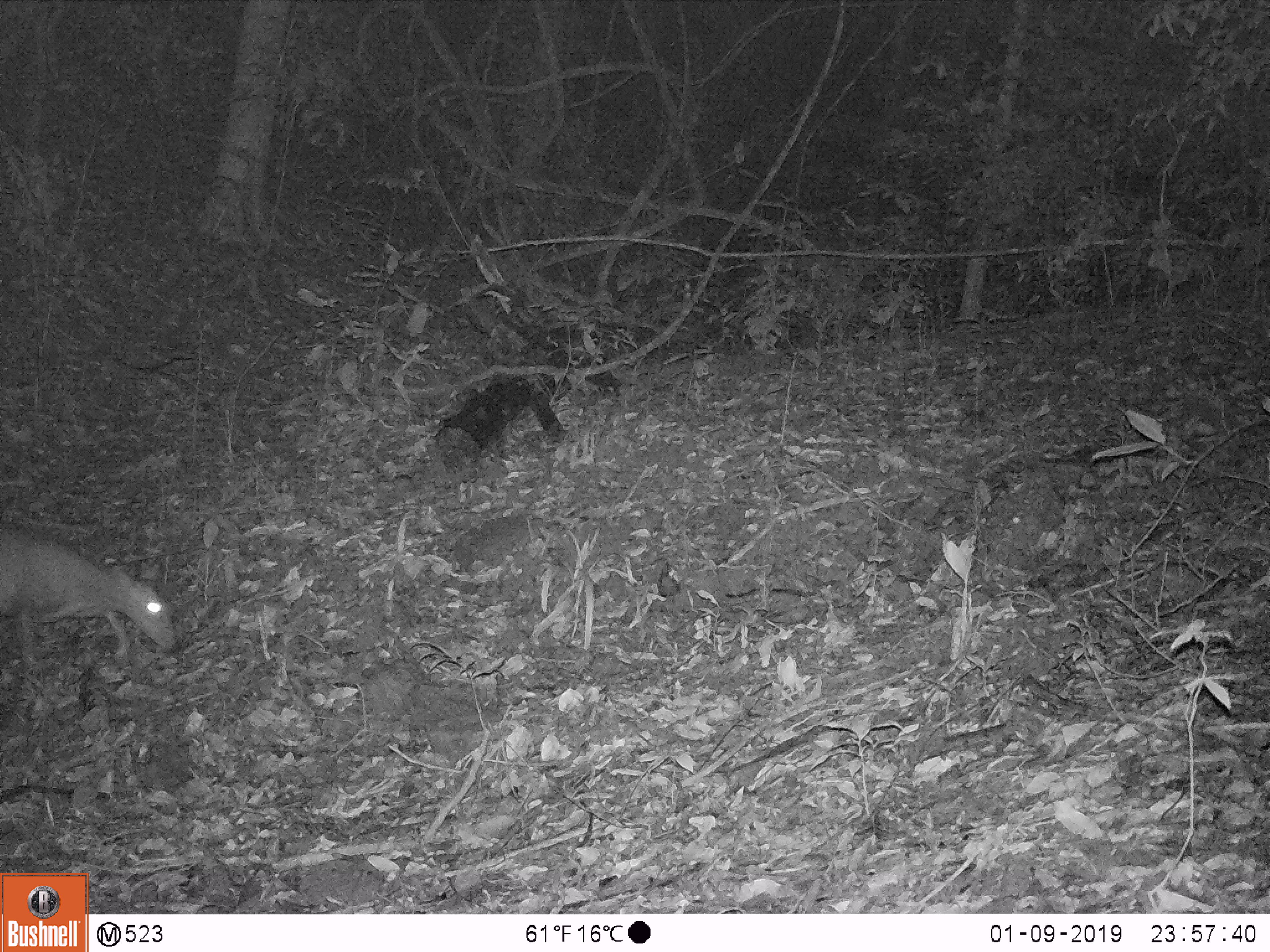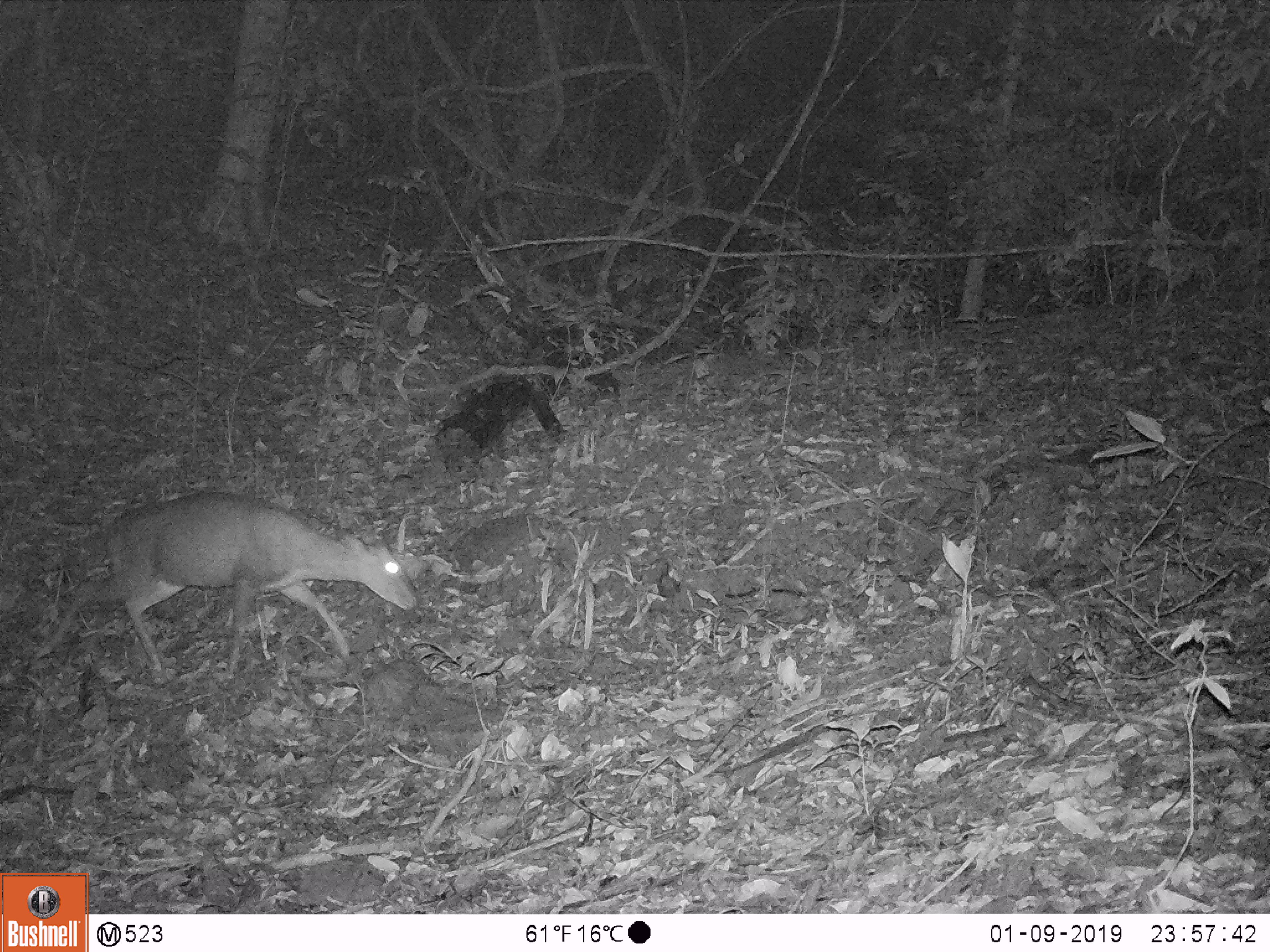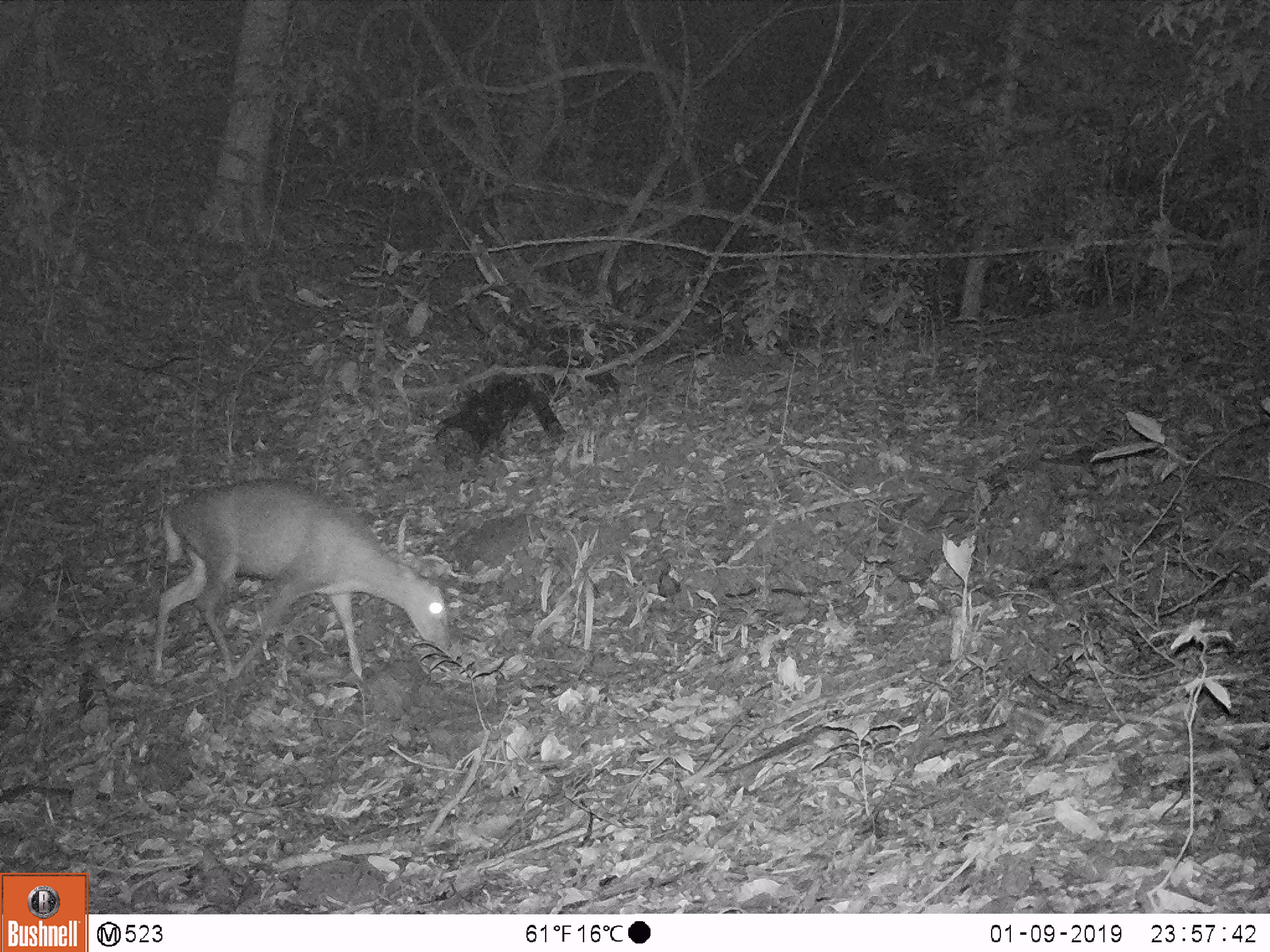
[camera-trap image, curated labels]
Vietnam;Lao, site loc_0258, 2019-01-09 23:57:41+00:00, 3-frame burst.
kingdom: Animalia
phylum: Chordata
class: Mammalia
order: Artiodactyla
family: Cervidae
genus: Muntiacus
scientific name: Muntiacus rooseveltorum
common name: roosevelt's muntjac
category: roosevelts muntjac group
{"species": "roosevelts muntjac group (roosevelt's muntjac) (Muntiacus rooseveltorum)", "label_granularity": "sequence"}